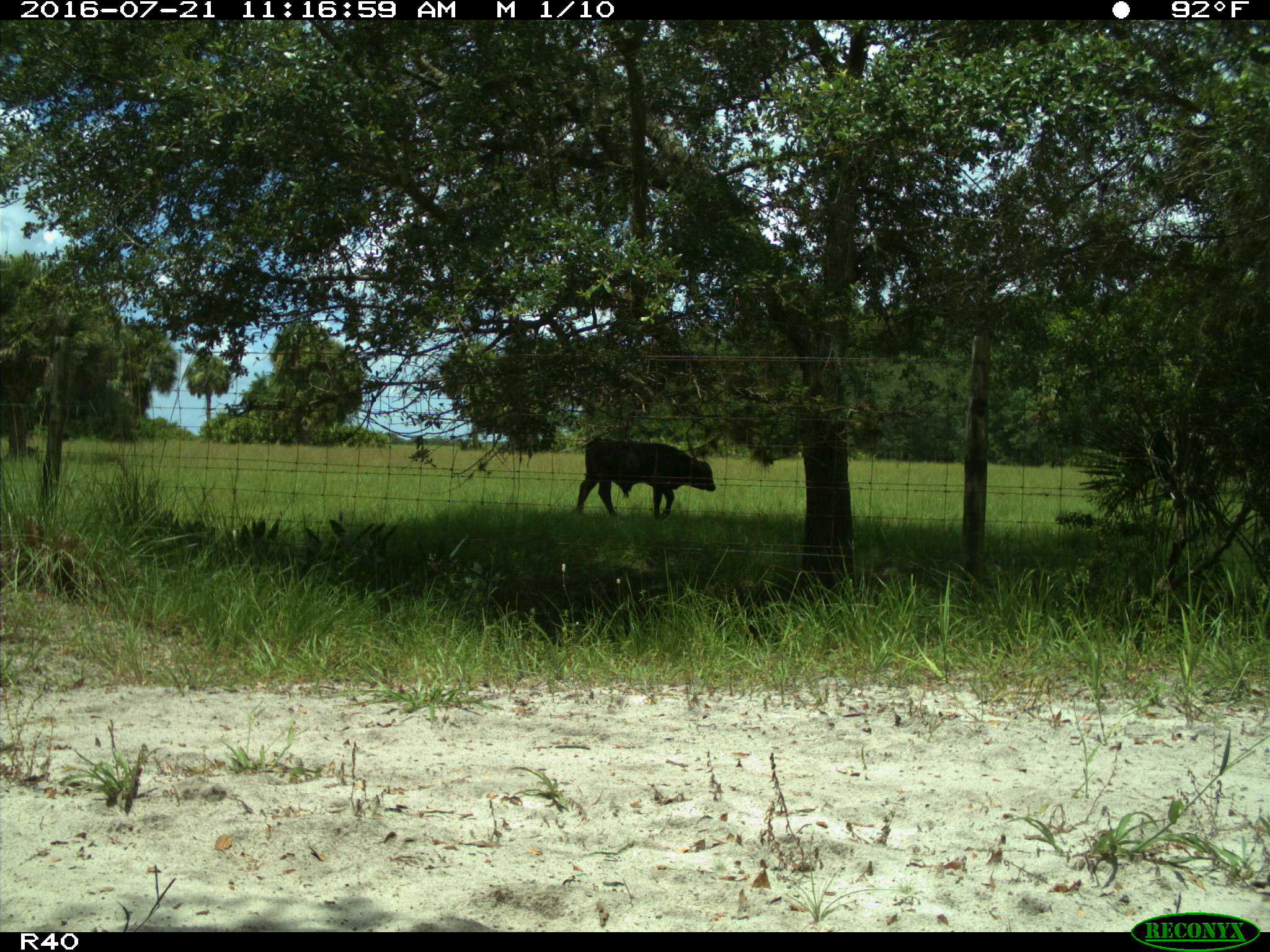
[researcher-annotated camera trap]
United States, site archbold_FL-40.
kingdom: Animalia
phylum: Chordata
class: Mammalia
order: Artiodactyla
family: Bovidae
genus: Bos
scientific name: Bos taurus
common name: domestic cow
Bos taurus (domestic cow).